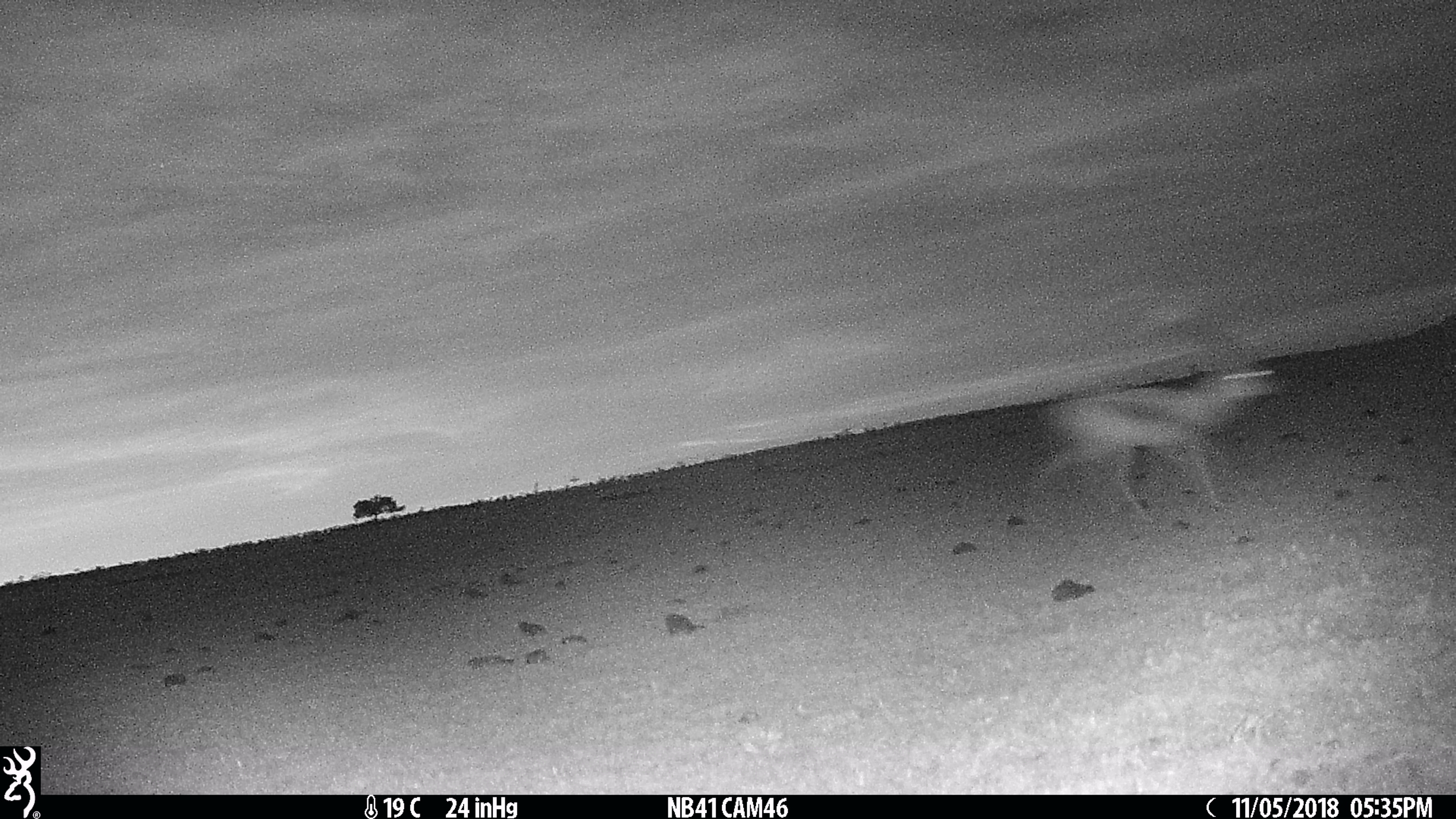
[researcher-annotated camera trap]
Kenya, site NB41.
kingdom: Animalia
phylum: Chordata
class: Mammalia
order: Artiodactyla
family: Bovidae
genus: Eudorcas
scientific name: Eudorcas thomsonii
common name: thomon's gazelle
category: gazelle thomsons